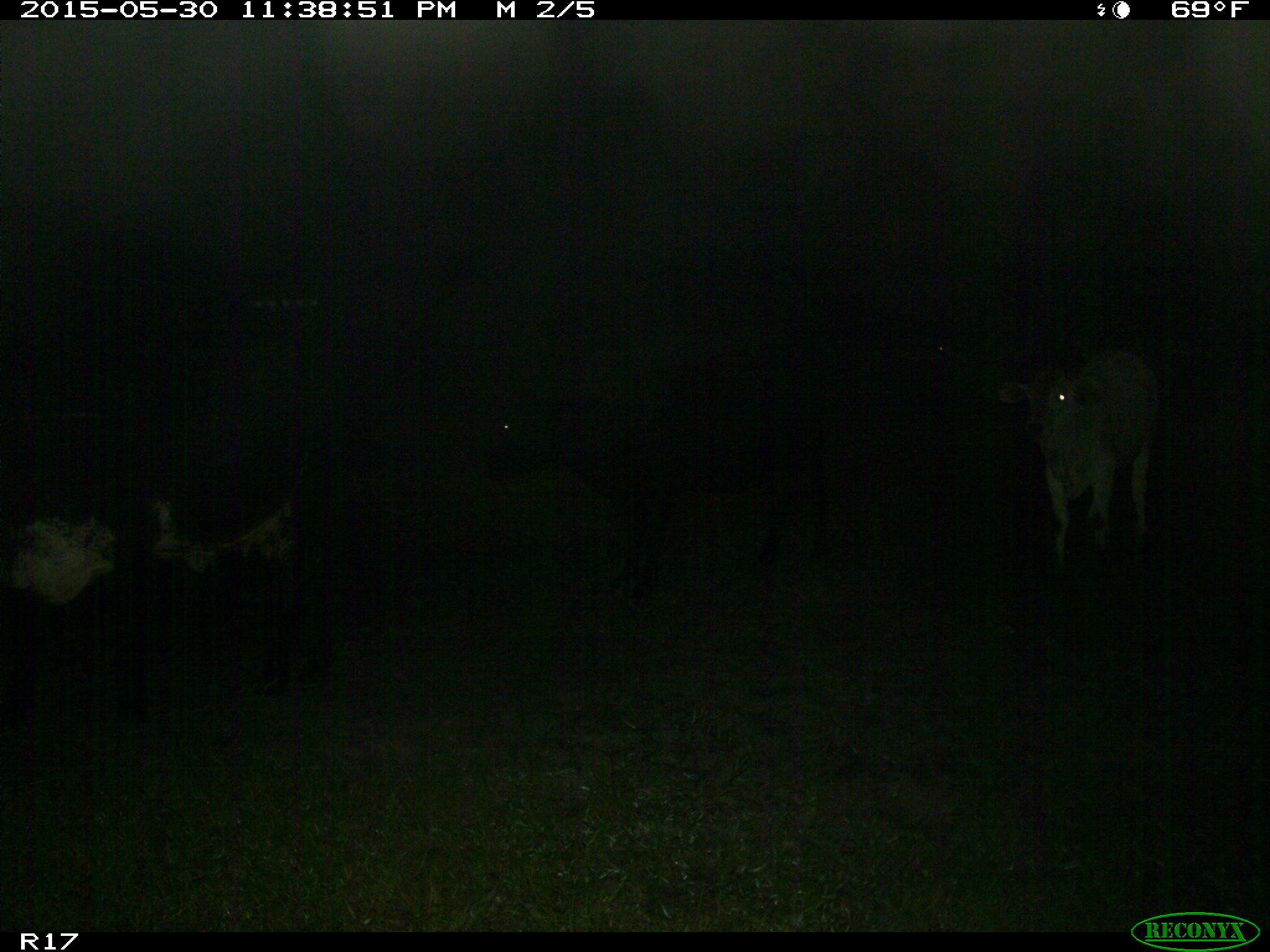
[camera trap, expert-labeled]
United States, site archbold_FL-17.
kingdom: Animalia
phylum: Chordata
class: Mammalia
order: Artiodactyla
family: Bovidae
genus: Bos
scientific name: Bos taurus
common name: domestic cow